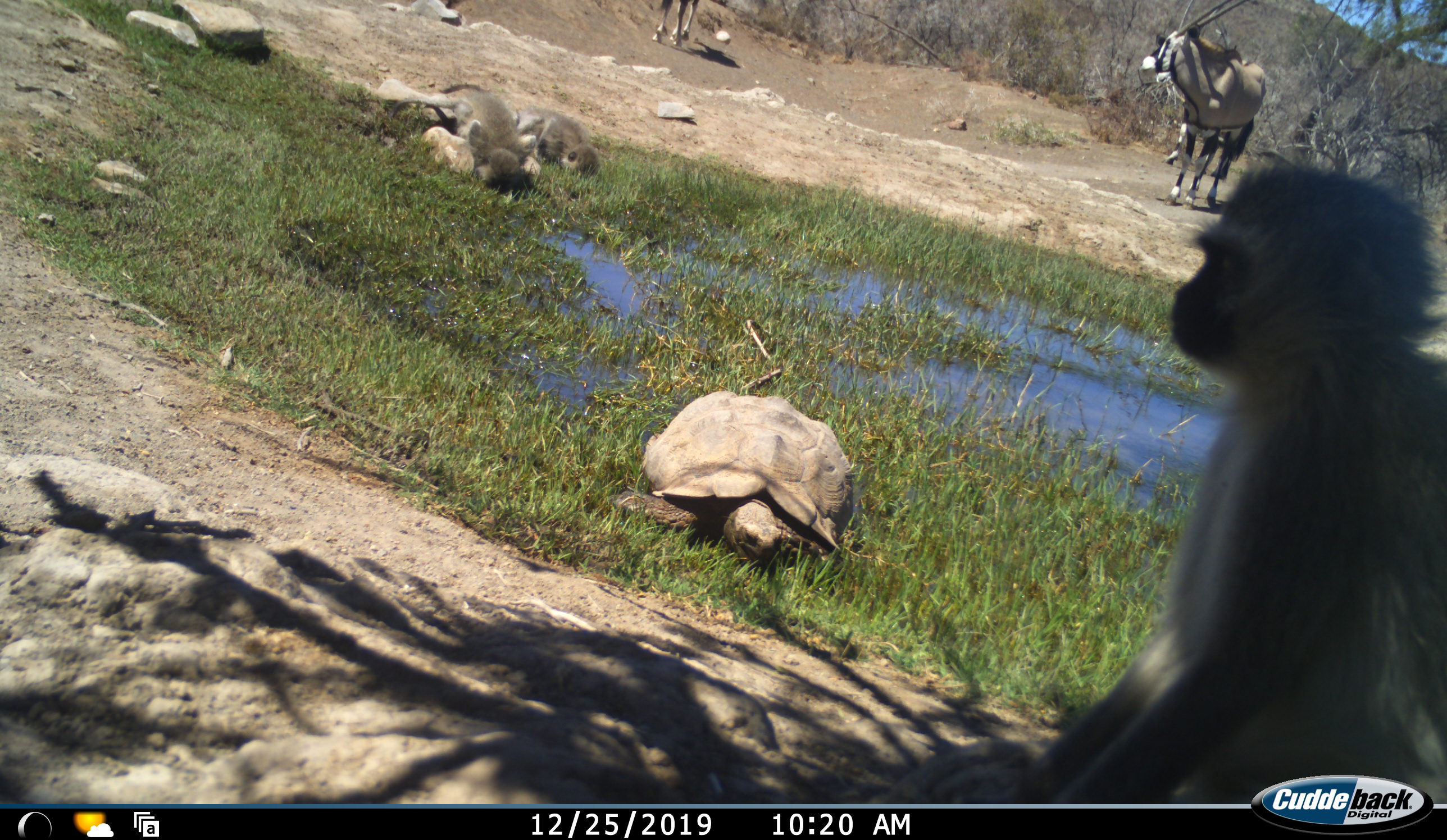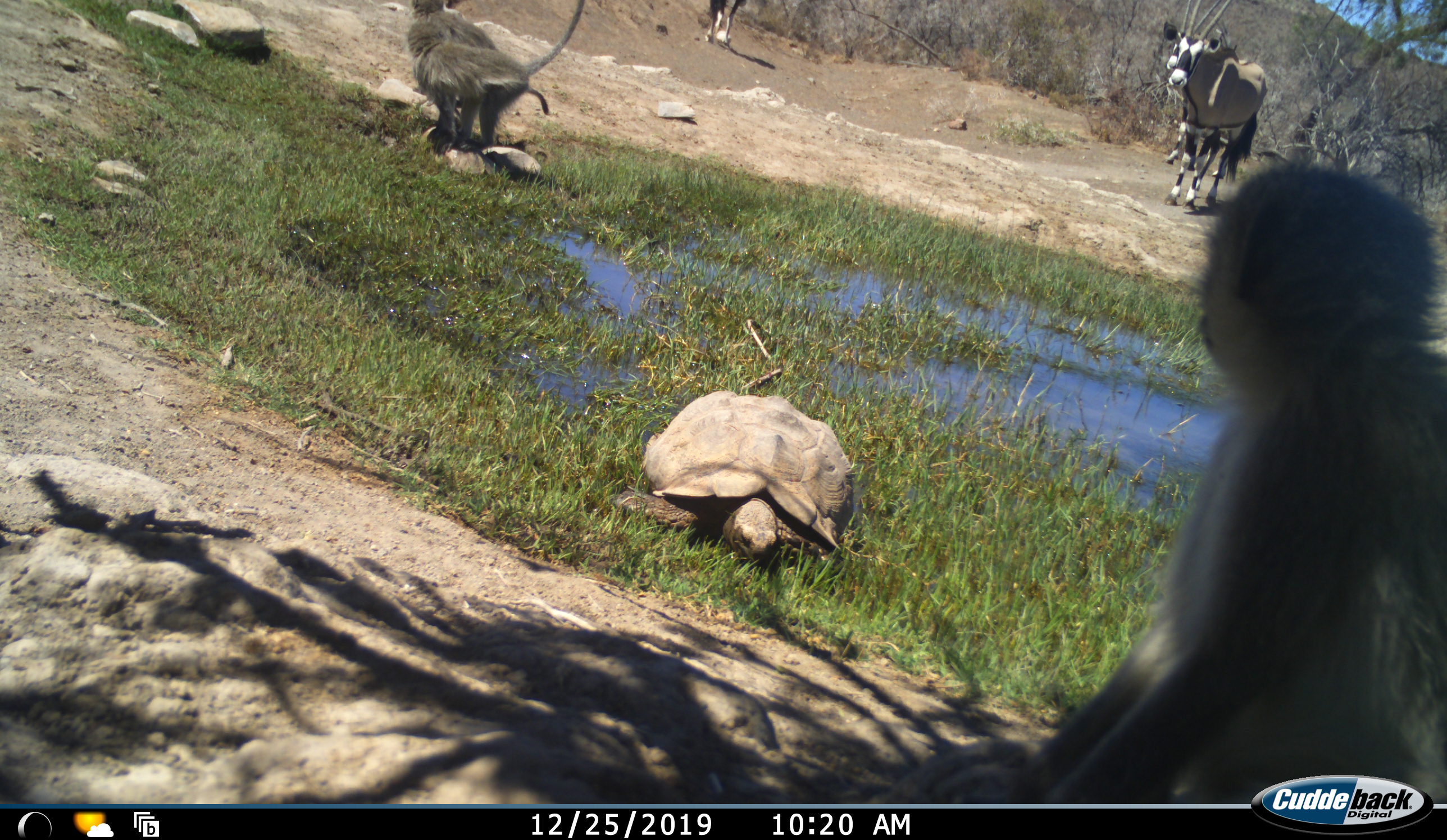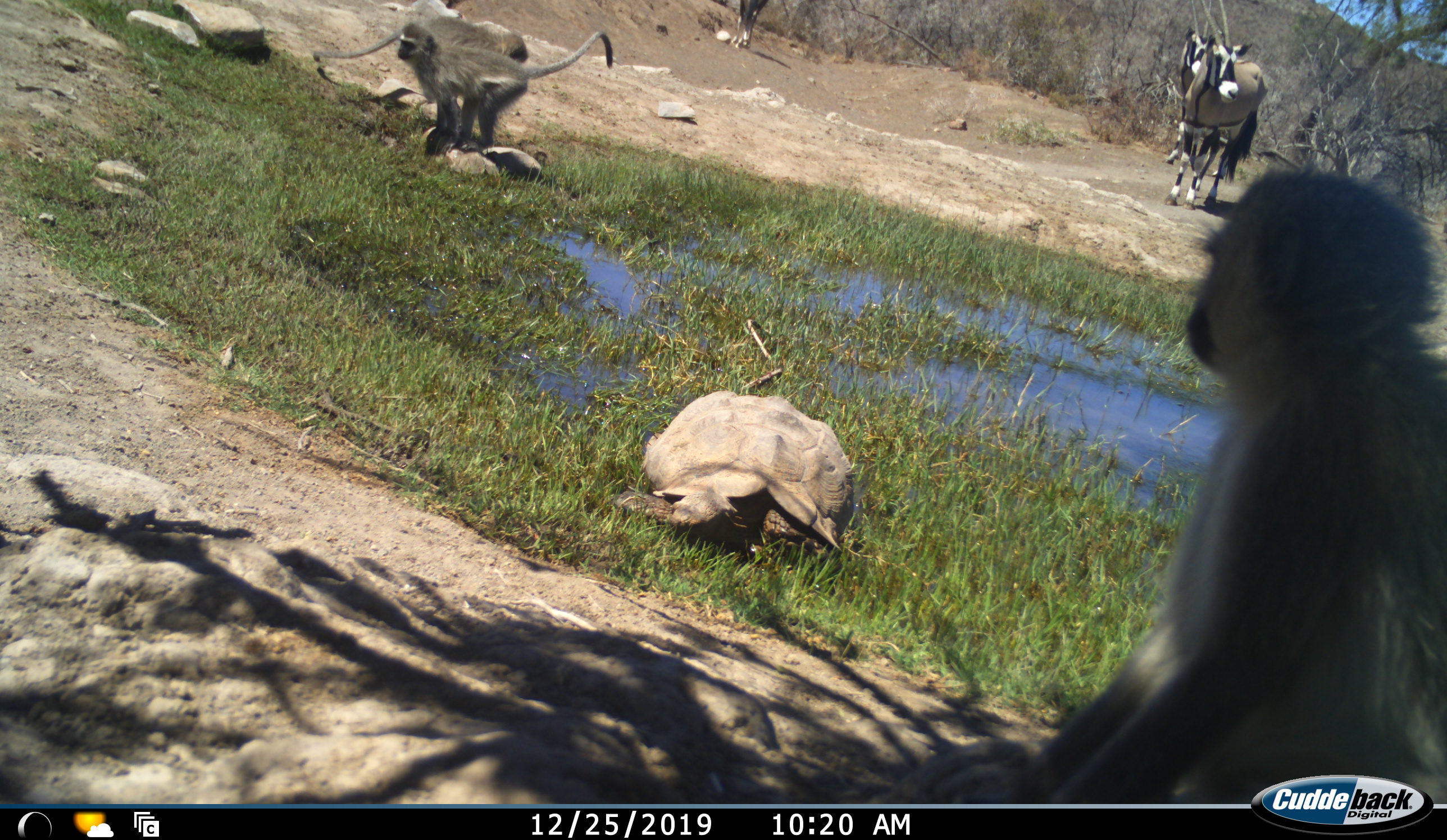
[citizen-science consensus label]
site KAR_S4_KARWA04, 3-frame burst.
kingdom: Animalia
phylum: Chordata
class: Mammalia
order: Artiodactyla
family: Bovidae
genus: Oryx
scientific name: Oryx gazella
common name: gemsbok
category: oryx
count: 3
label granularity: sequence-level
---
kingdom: Animalia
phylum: Chordata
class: Mammalia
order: Primates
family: Cercopithecidae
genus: Chlorocebus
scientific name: Chlorocebus pygerythrus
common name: vervet monkey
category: monkeyvervet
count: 3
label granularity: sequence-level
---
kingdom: Animalia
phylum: Chordata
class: Reptilia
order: Testudines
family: Testudinidae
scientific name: Testudinidae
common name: tortoise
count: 1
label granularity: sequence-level